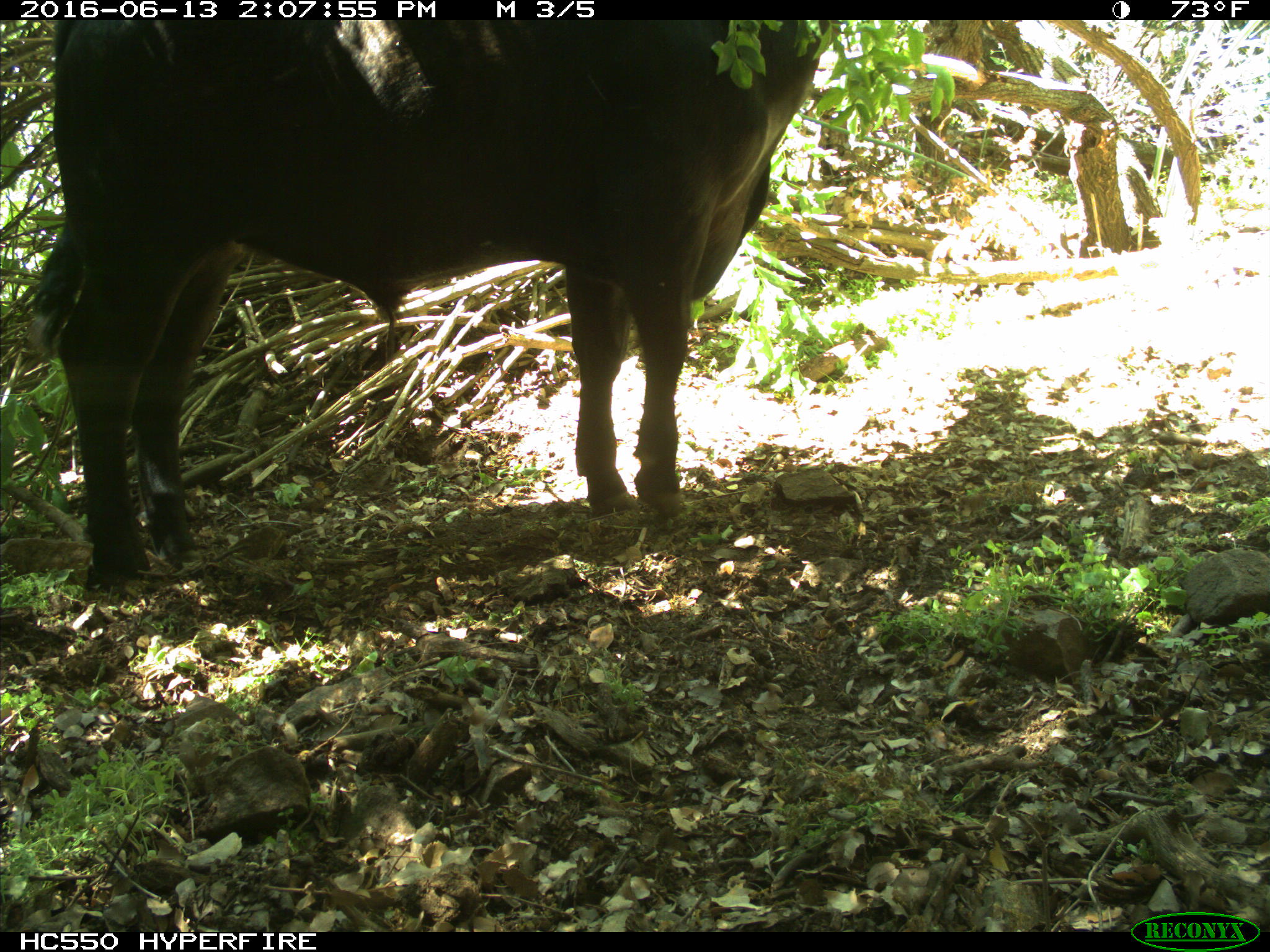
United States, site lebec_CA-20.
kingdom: Animalia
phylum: Chordata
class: Mammalia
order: Artiodactyla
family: Bovidae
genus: Bos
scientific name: Bos taurus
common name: domestic cow